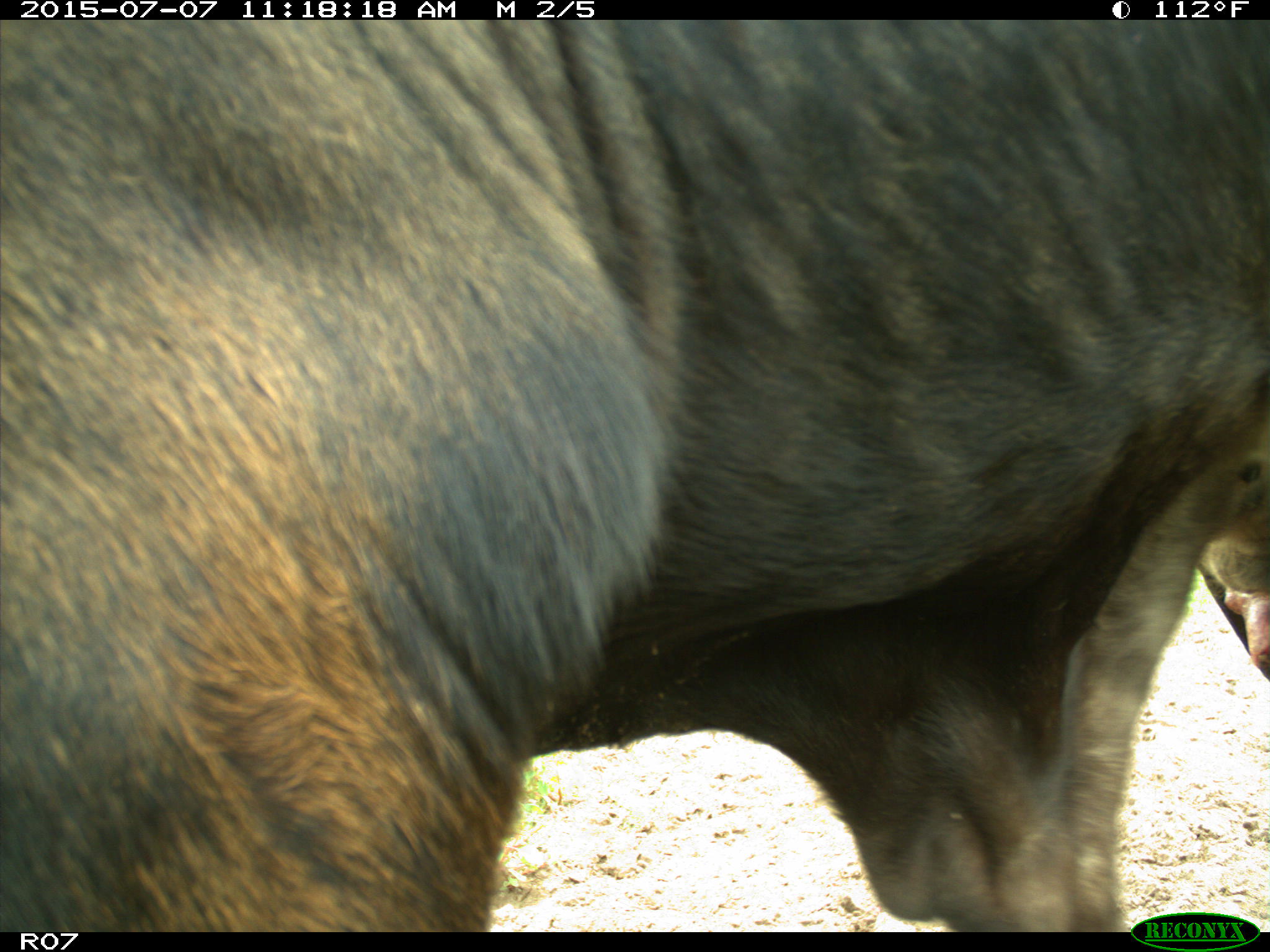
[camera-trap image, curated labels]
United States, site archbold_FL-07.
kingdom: Animalia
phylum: Chordata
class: Mammalia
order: Artiodactyla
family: Bovidae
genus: Bos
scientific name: Bos taurus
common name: domestic cow